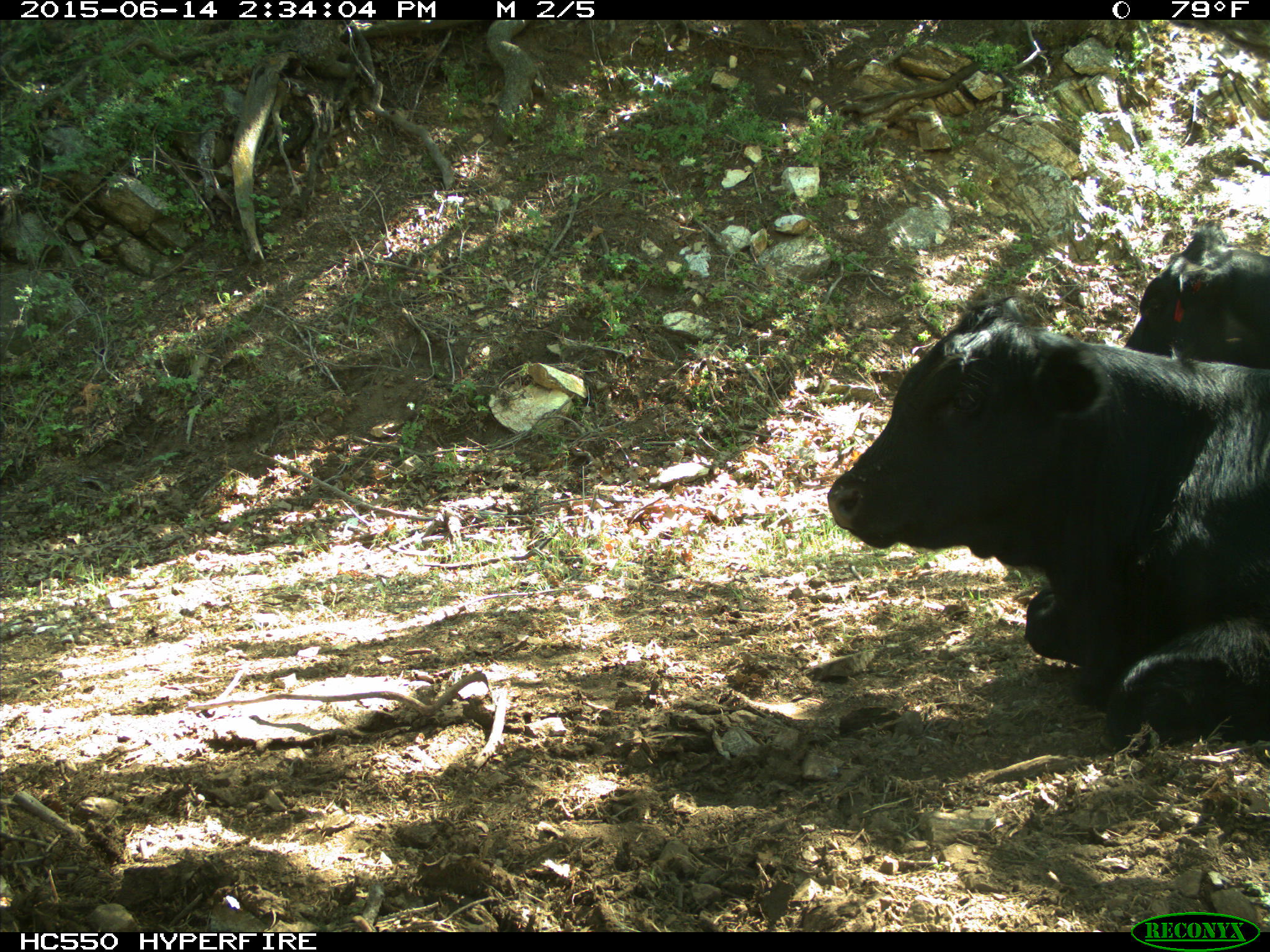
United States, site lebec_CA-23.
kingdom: Animalia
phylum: Chordata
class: Mammalia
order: Artiodactyla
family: Bovidae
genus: Bos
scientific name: Bos taurus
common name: domestic cow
Bos taurus (domestic cow).